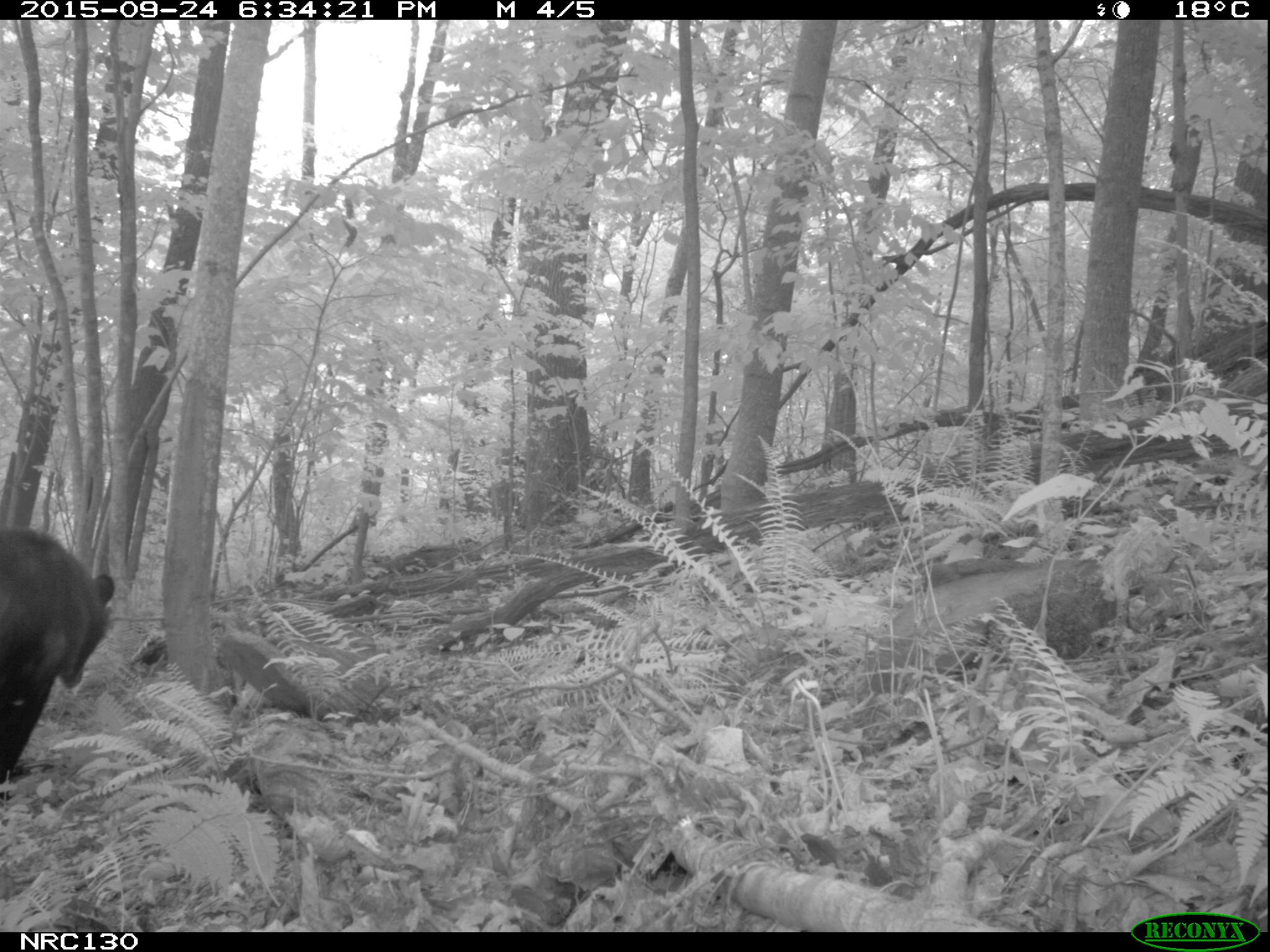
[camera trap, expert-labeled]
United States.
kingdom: Animalia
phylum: Chordata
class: Mammalia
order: Carnivora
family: Ursidae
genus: Ursus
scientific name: Ursus americanus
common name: american black bear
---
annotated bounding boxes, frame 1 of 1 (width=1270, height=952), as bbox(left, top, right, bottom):
American Black Bear: bbox(1, 503, 123, 805)